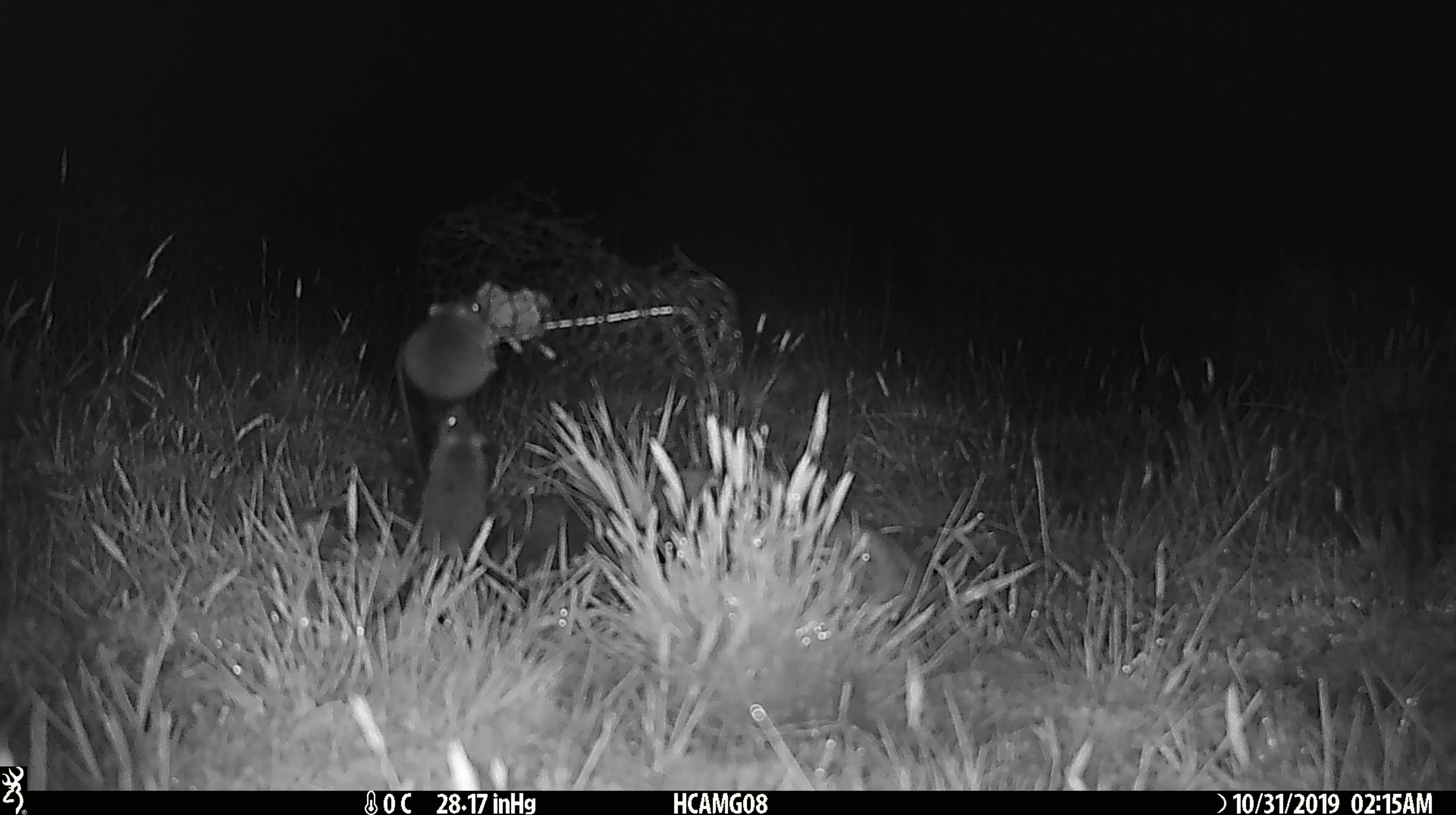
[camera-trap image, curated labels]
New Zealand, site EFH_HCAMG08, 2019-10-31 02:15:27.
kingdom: Animalia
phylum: Chordata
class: Mammalia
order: Rodentia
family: Muridae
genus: Mus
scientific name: Mus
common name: mouse